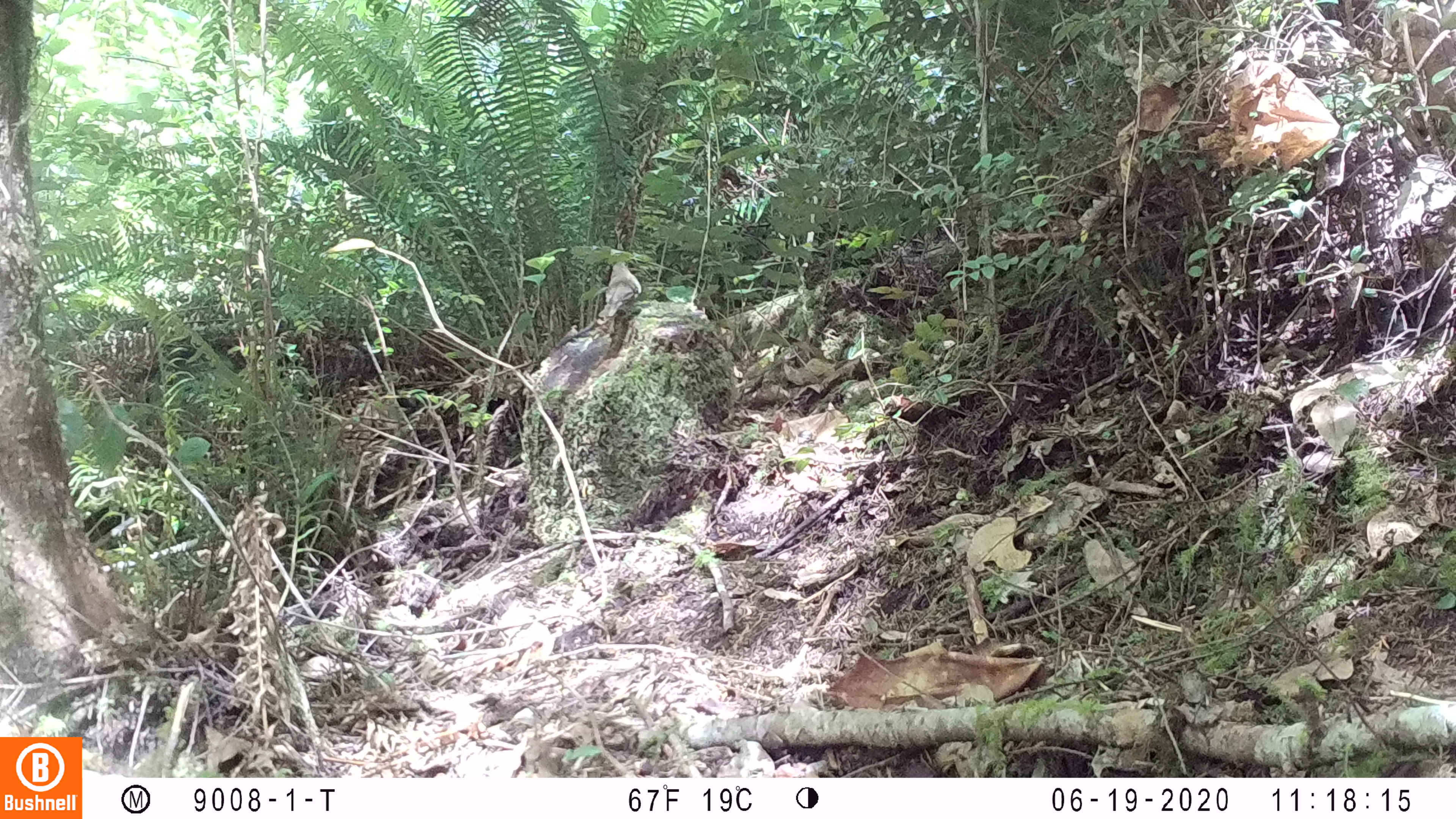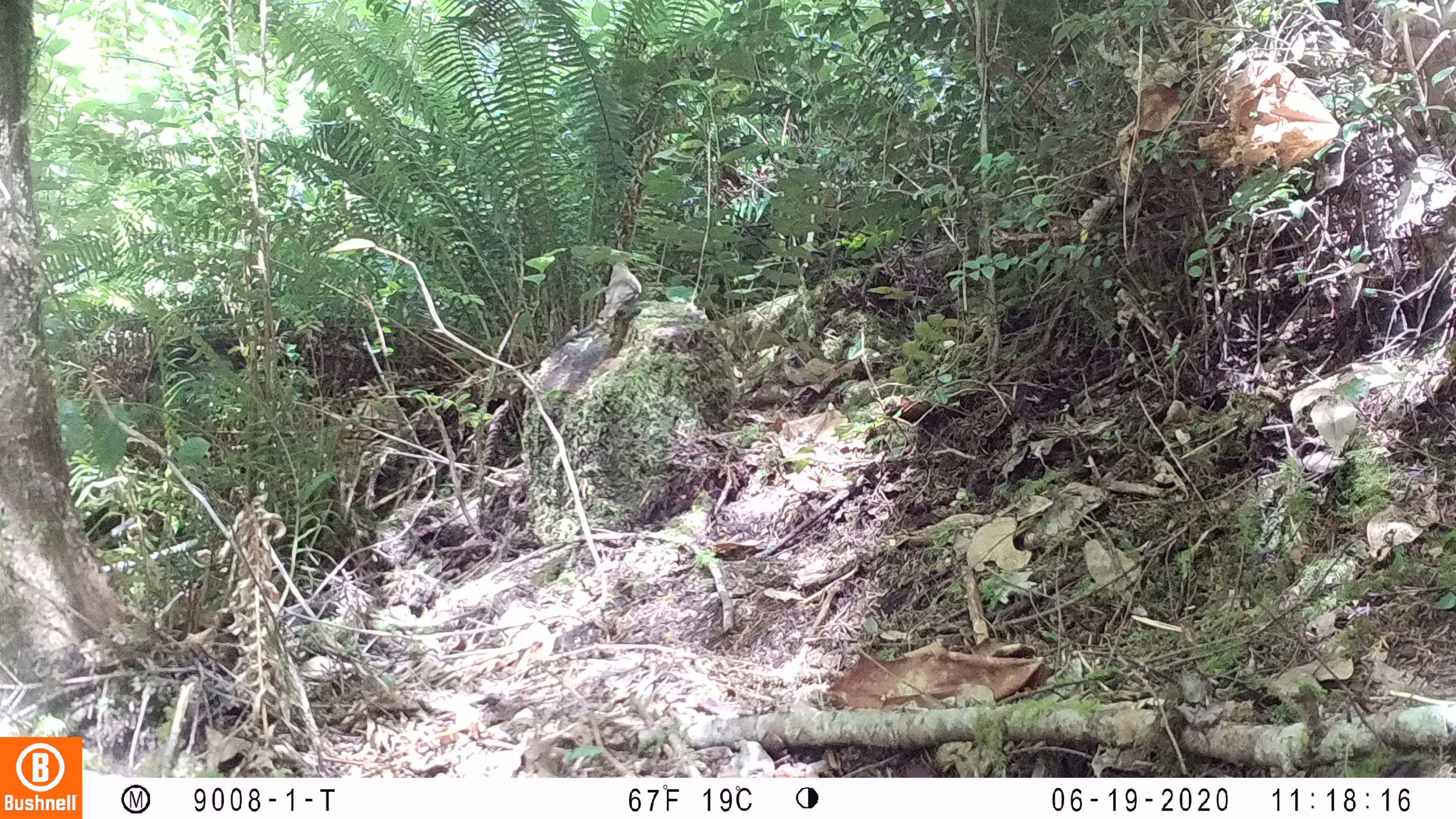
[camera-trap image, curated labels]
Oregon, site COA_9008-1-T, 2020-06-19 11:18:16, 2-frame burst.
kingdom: Animalia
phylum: Chordata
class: Aves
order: Passeriformes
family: Turdidae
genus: Catharus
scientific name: Catharus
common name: brown thrushes and nightingale-thrushes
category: catharus species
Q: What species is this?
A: Catharus species (brown thrushes and nightingale-thrushes) (Catharus).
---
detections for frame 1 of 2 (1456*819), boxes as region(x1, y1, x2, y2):
catharus species: region(584, 253, 654, 337)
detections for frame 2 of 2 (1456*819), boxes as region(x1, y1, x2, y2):
catharus species: region(586, 251, 653, 347)